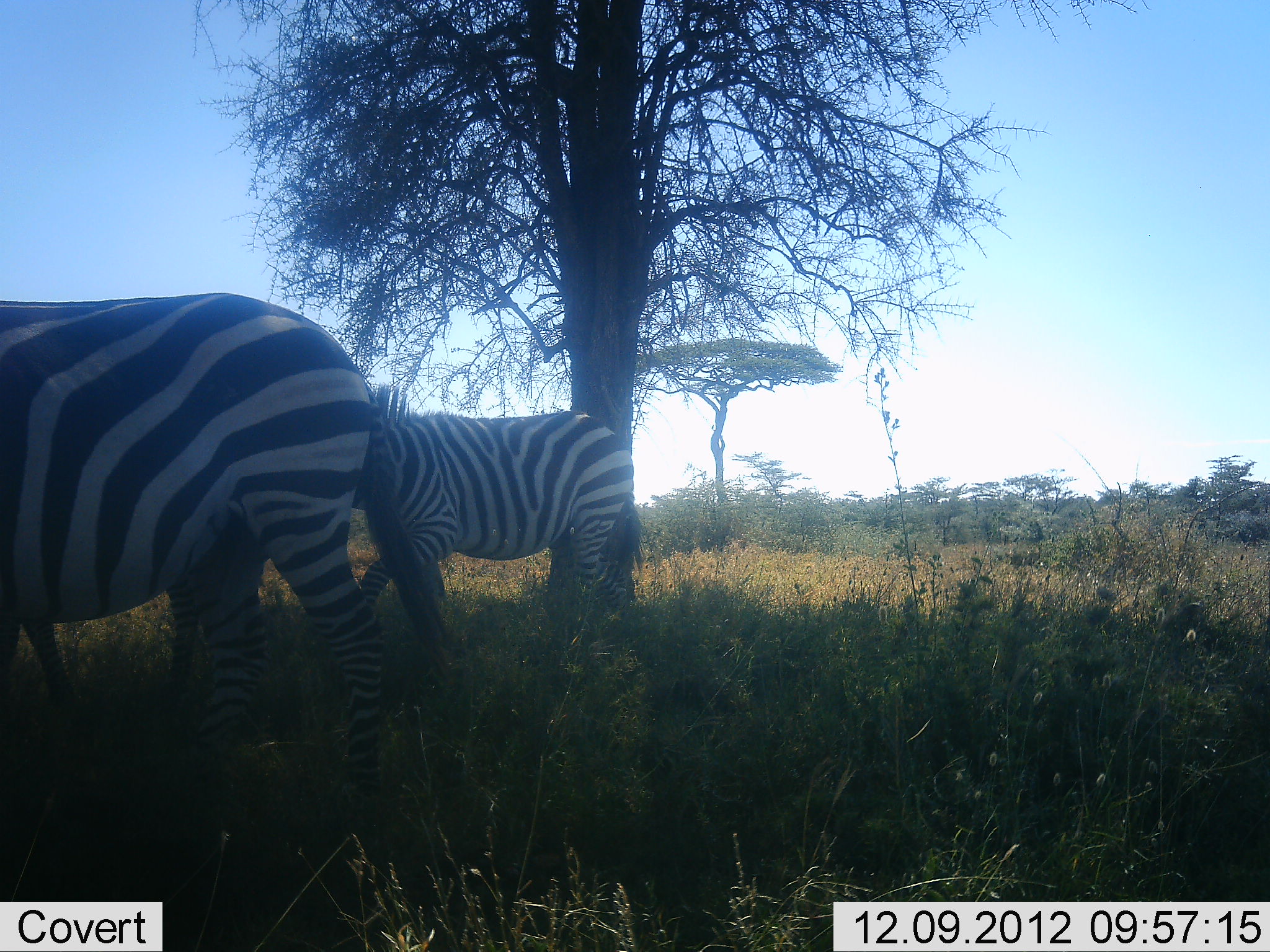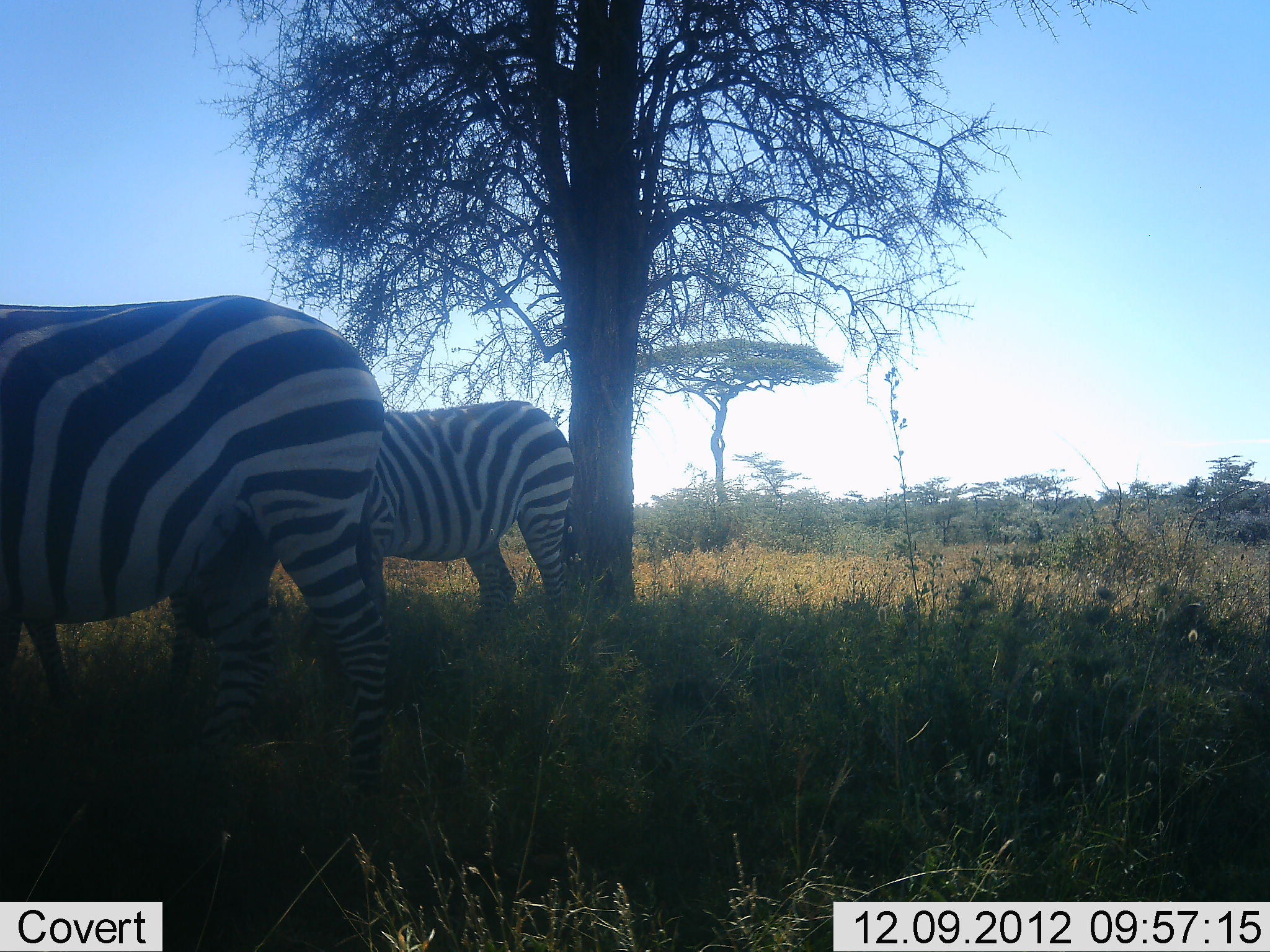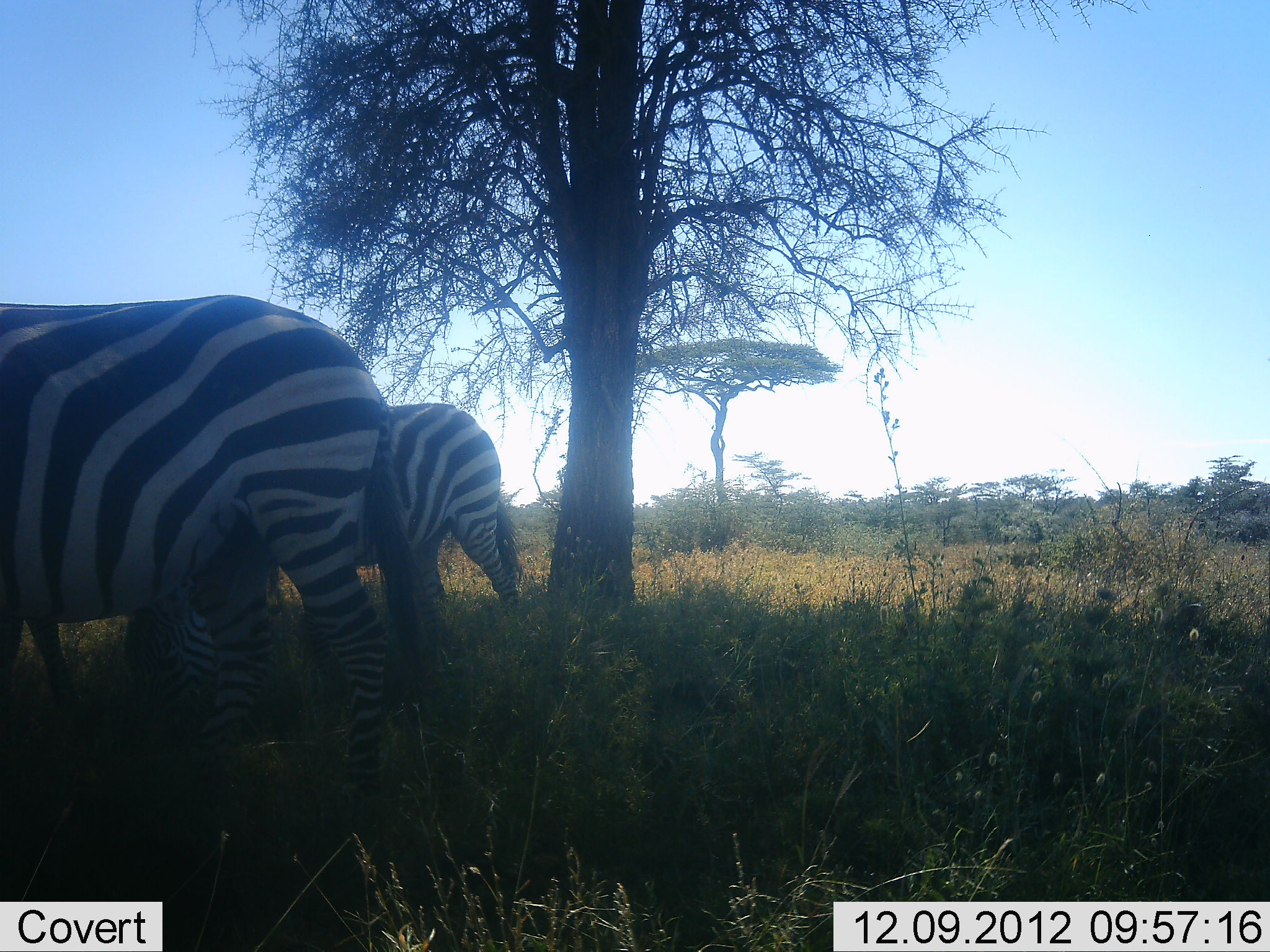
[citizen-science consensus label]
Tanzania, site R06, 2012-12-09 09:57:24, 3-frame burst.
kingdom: Animalia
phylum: Chordata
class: Mammalia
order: Perissodactyla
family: Equidae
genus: Equus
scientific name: Equus quagga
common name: plains zebra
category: zebra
Zebra (plains zebra) (Equus quagga), count 3. Behavior (volunteer vote fractions): standing 80%, resting 0%, moving 50%, interacting 0%. Young present (vote fraction): 0%. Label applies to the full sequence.